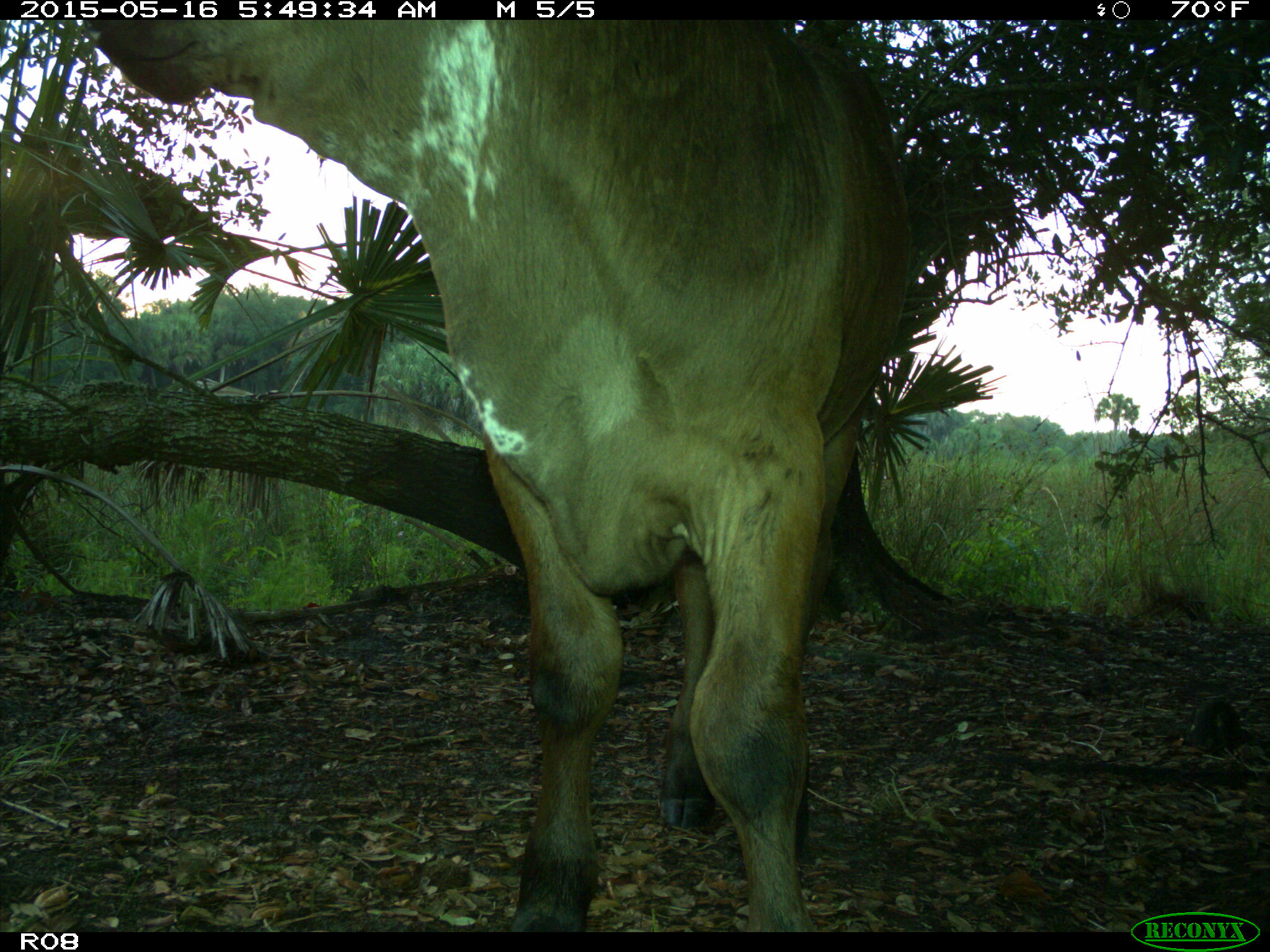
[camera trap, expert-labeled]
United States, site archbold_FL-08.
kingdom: Animalia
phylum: Chordata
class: Mammalia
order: Artiodactyla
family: Bovidae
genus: Bos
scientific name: Bos taurus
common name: domestic cow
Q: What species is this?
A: Bos taurus (domestic cow).